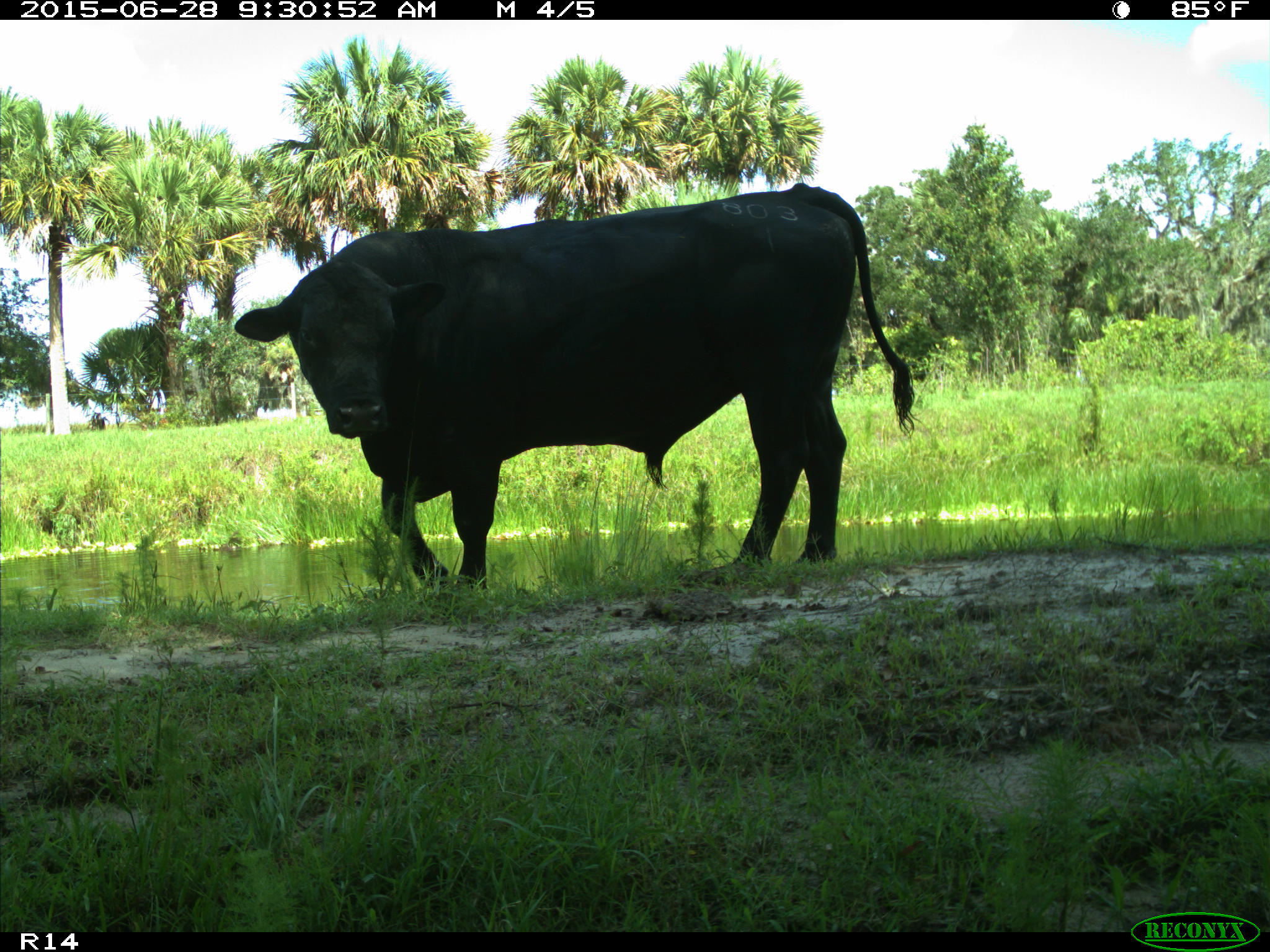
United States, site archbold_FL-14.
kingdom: Animalia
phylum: Chordata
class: Mammalia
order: Artiodactyla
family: Bovidae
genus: Bos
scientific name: Bos taurus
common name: domestic cow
Bos taurus (domestic cow).